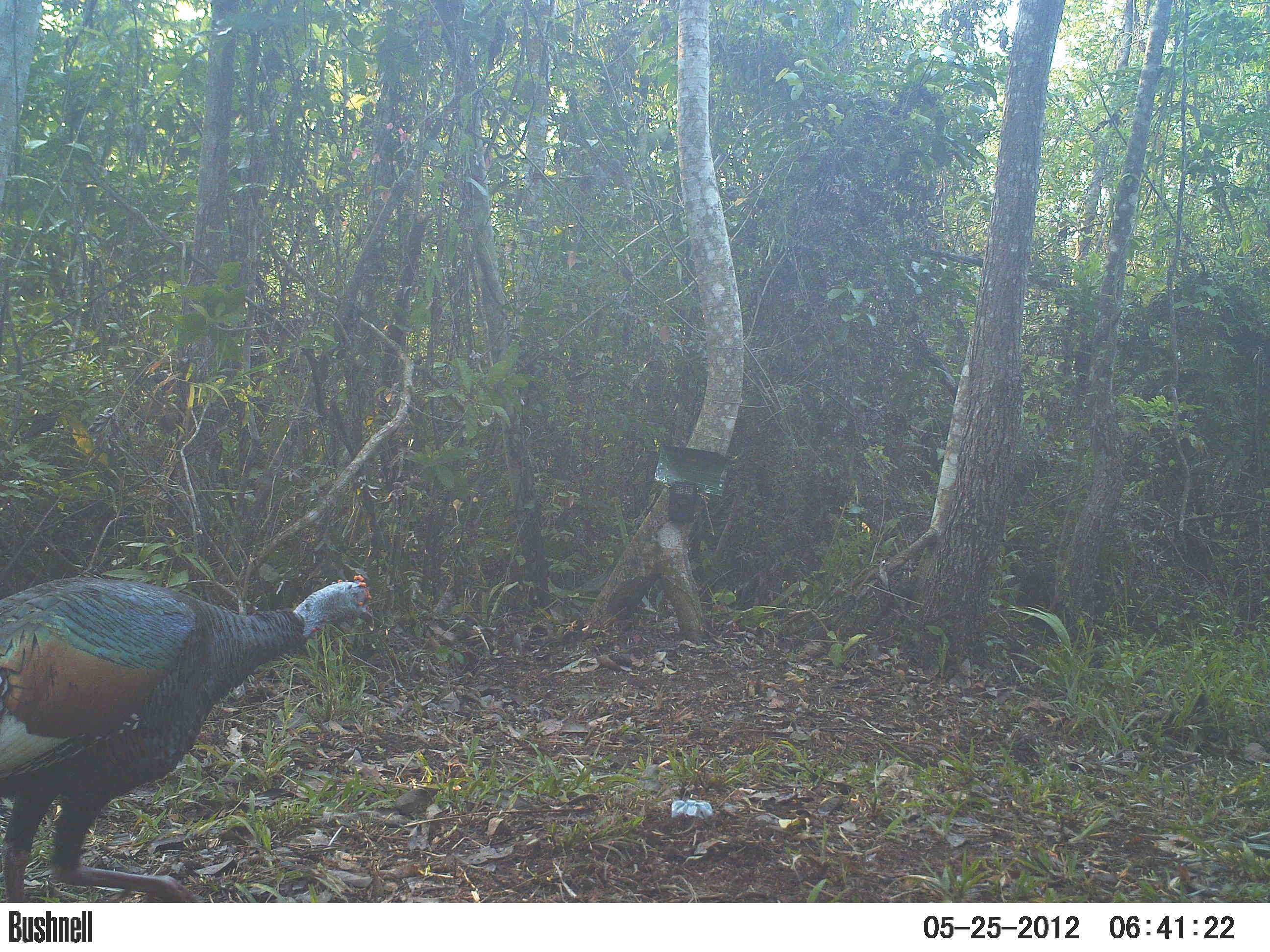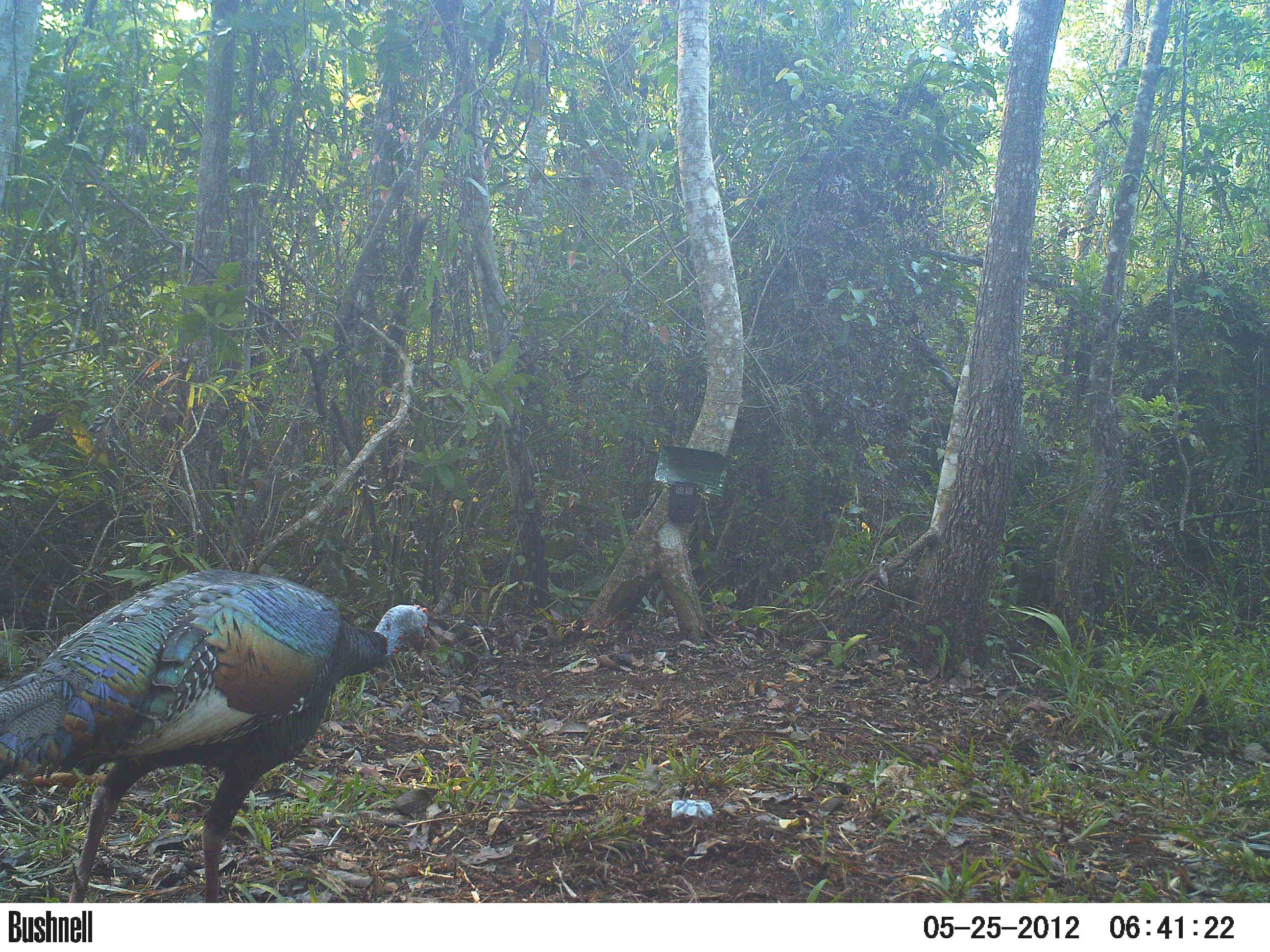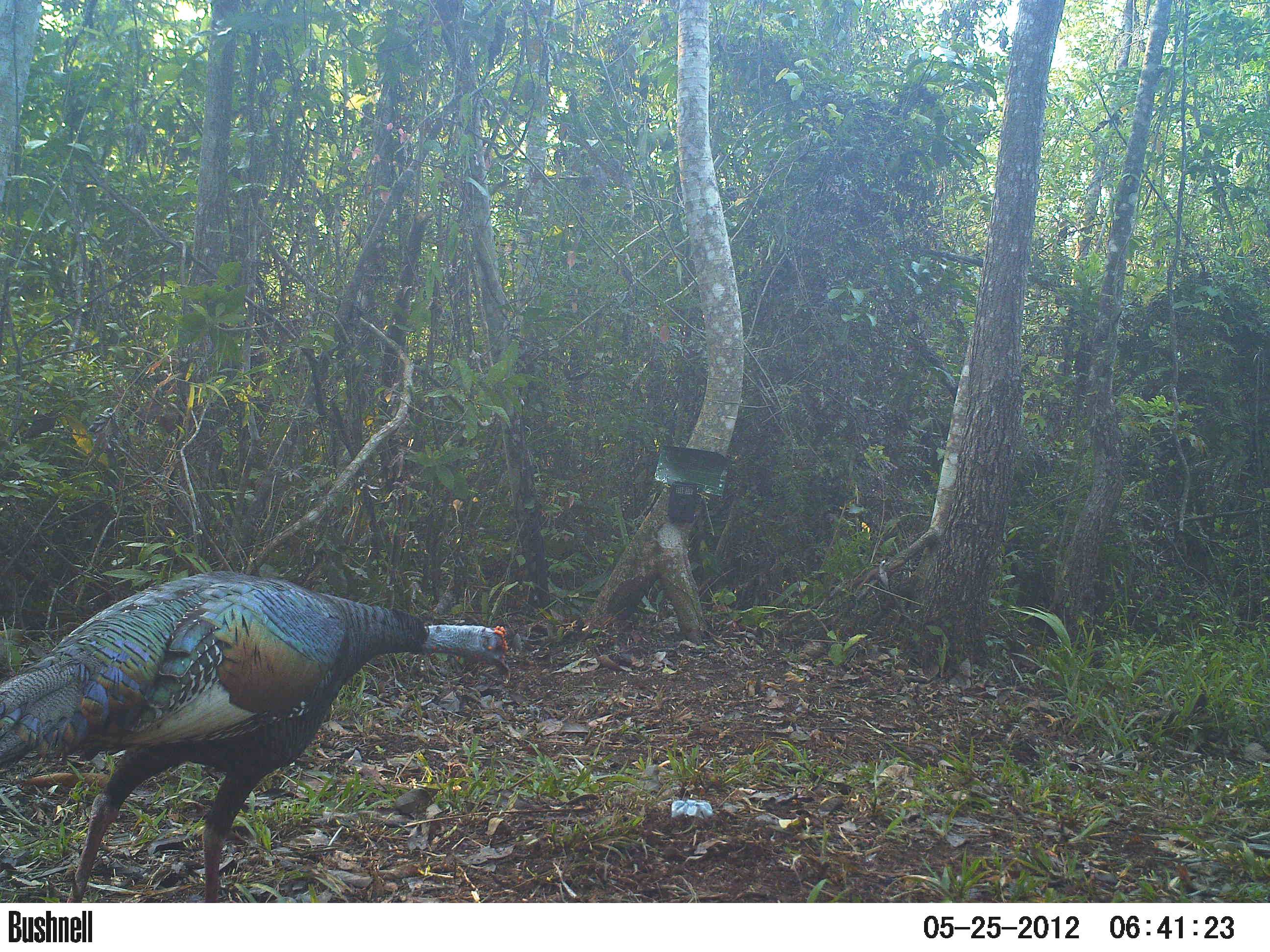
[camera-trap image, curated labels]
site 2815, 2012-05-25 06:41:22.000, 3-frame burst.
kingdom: Animalia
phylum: Chordata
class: Aves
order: Galliformes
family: Phasianidae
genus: Meleagris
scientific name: Meleagris ocellata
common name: ocellated turkey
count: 1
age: adult